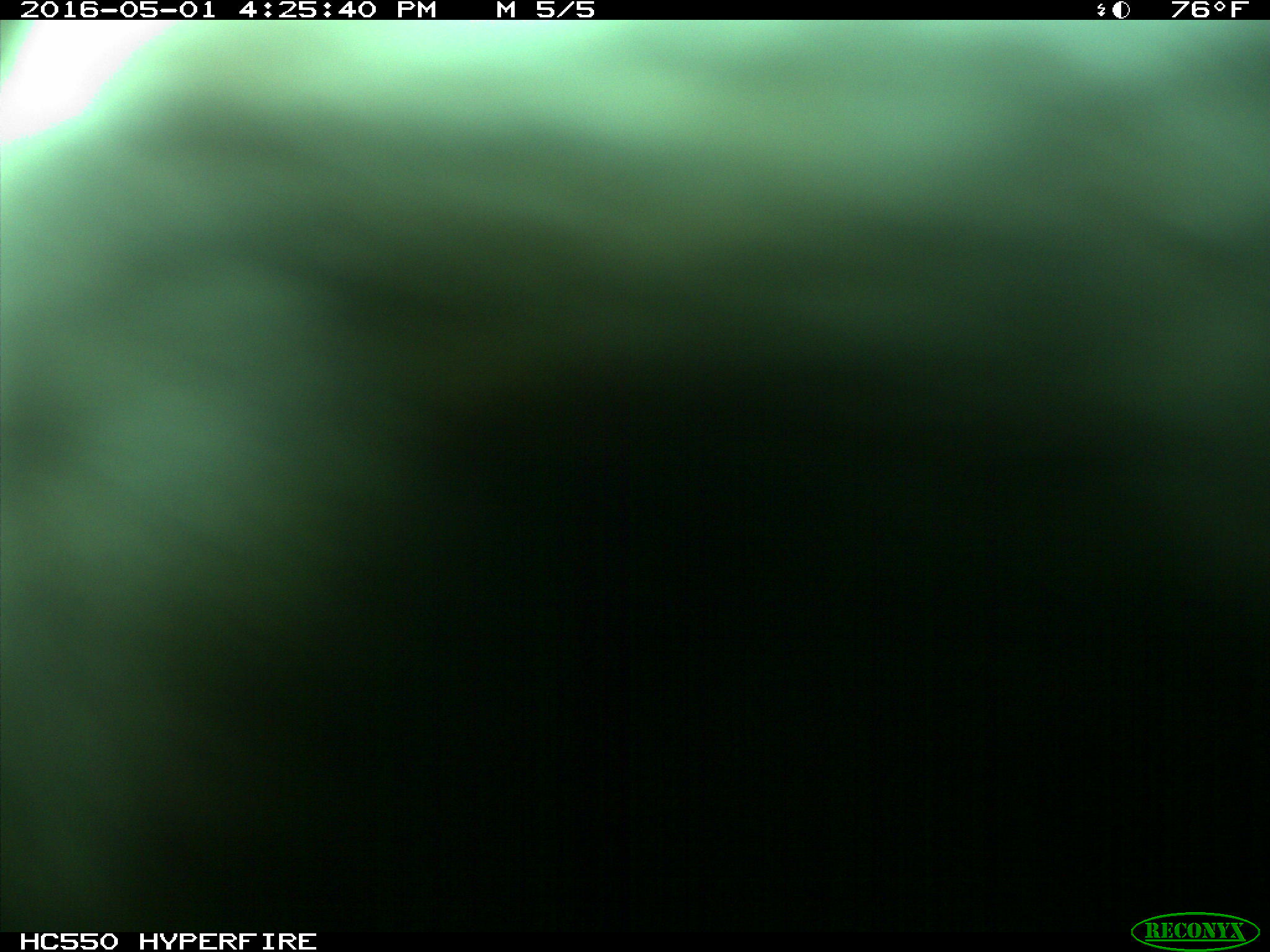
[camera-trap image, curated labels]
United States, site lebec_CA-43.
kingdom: Animalia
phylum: Chordata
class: Mammalia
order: Artiodactyla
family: Bovidae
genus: Bos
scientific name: Bos taurus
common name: domestic cow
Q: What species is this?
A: Bos taurus (domestic cow).